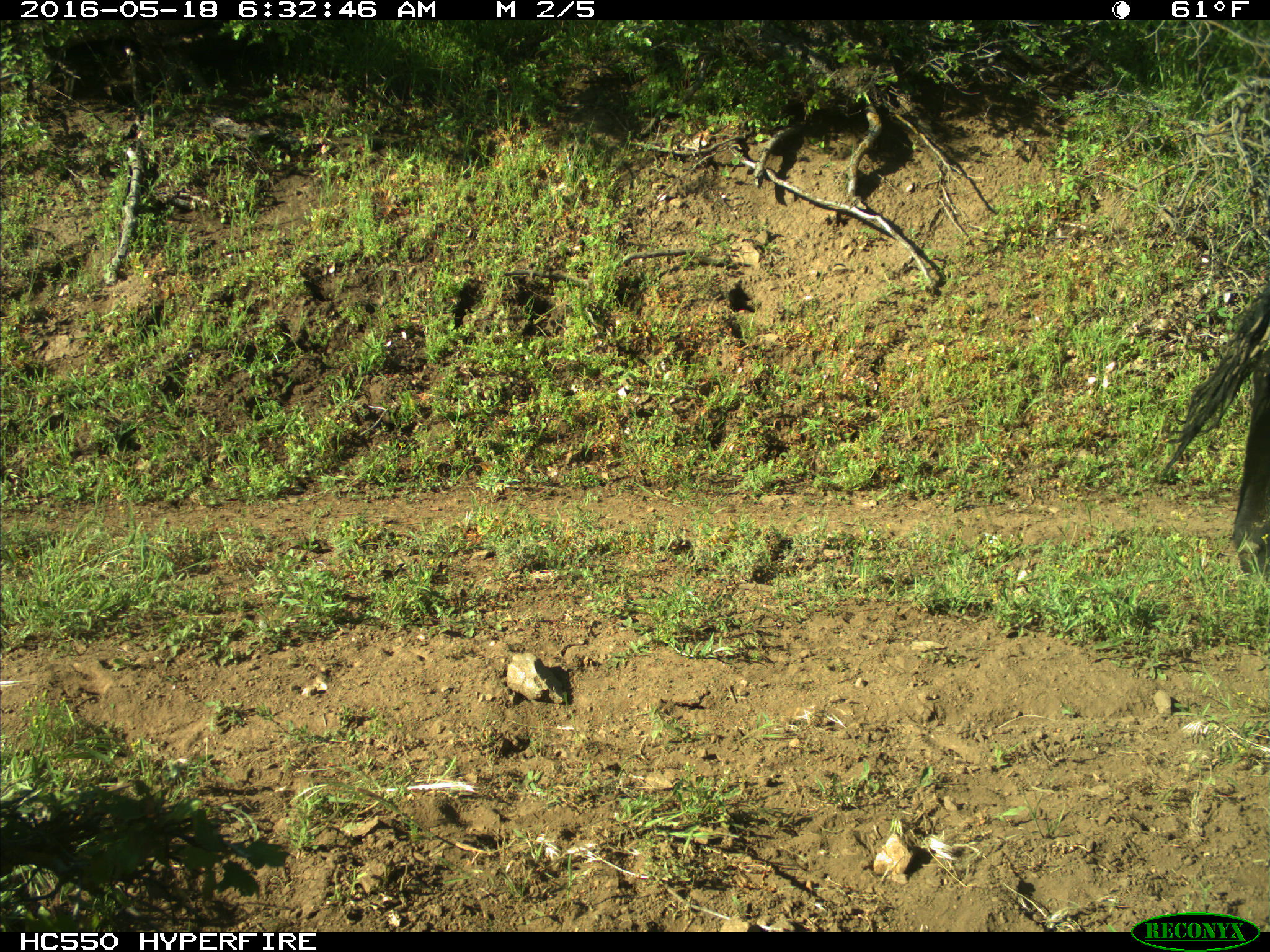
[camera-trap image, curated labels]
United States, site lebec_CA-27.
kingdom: Animalia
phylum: Chordata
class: Mammalia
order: Artiodactyla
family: Bovidae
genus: Bos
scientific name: Bos taurus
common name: domestic cow